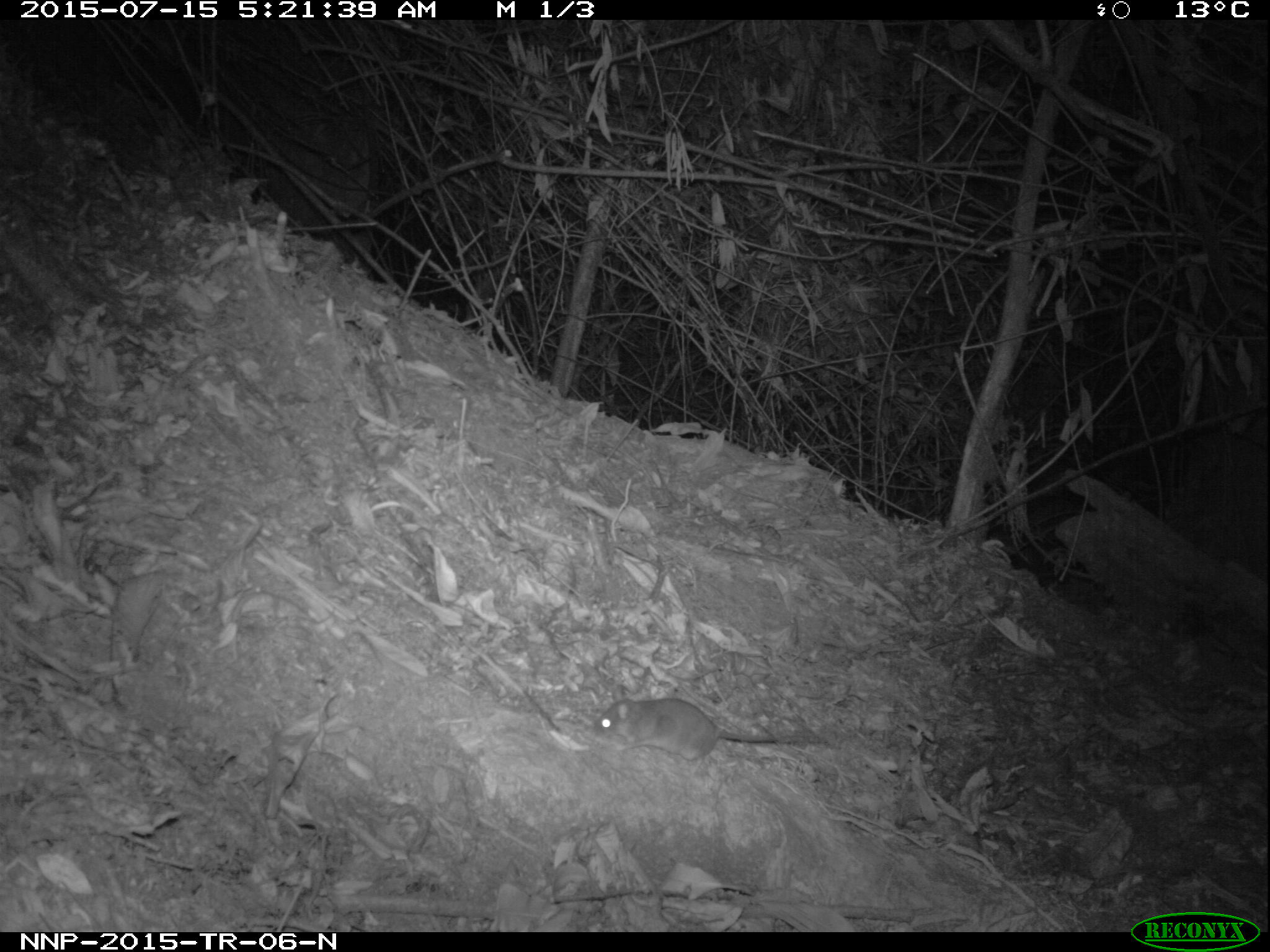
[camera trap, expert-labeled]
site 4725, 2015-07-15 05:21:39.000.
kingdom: Animalia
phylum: Chordata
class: Mammalia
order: Rodentia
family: Nesomyidae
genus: Cricetomys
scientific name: Cricetomys gambianus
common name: african giant pouched rat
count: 1